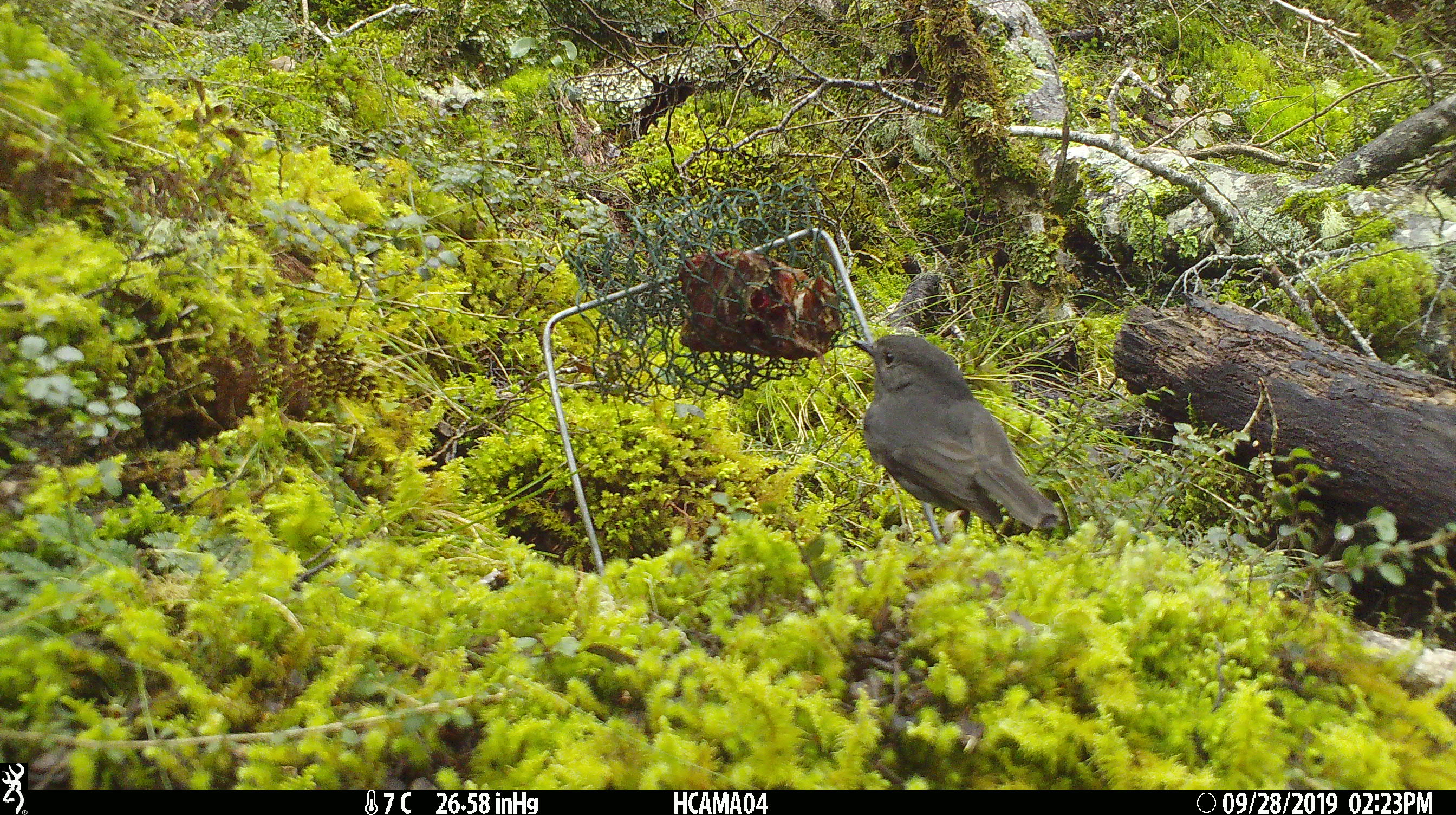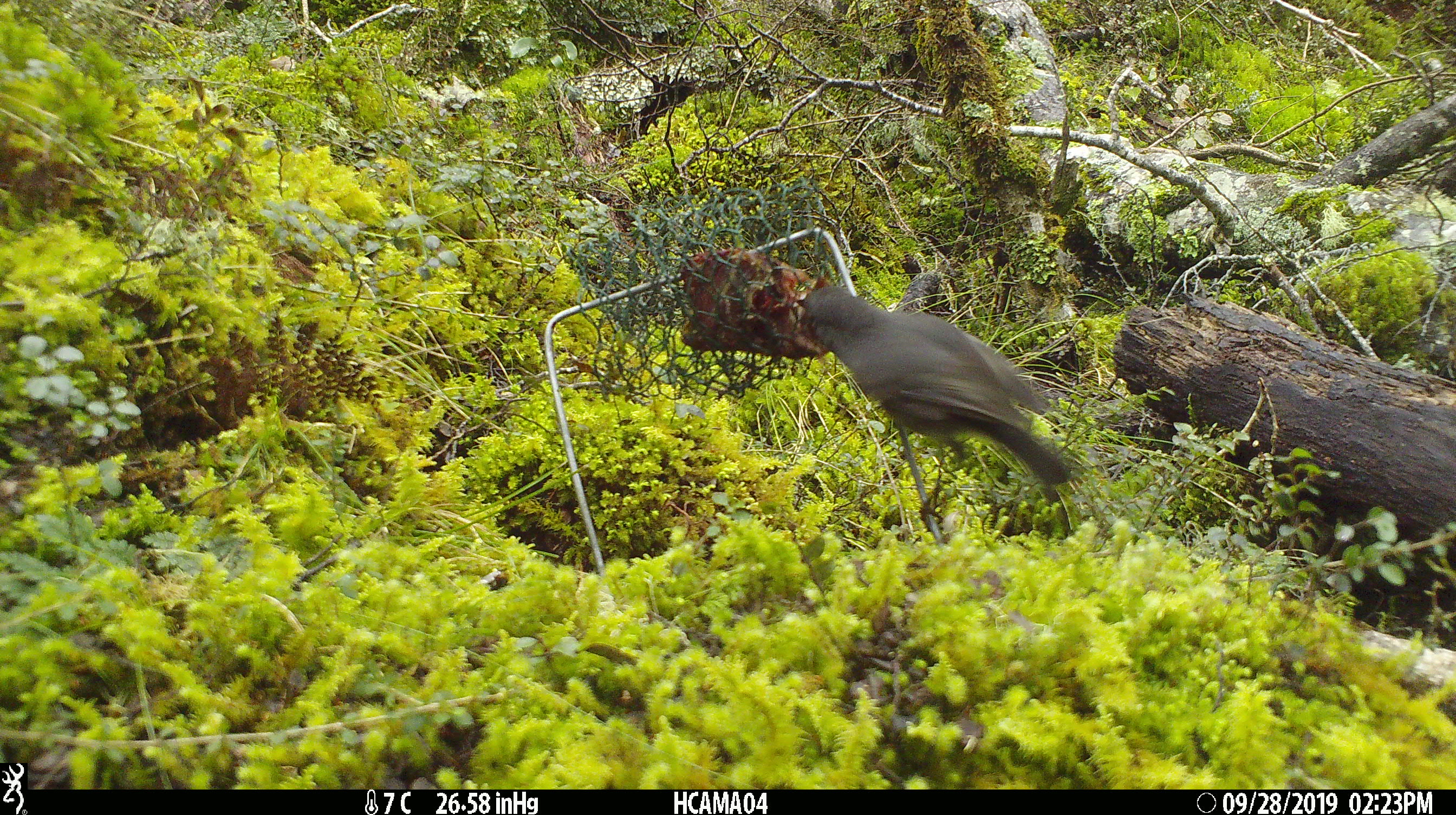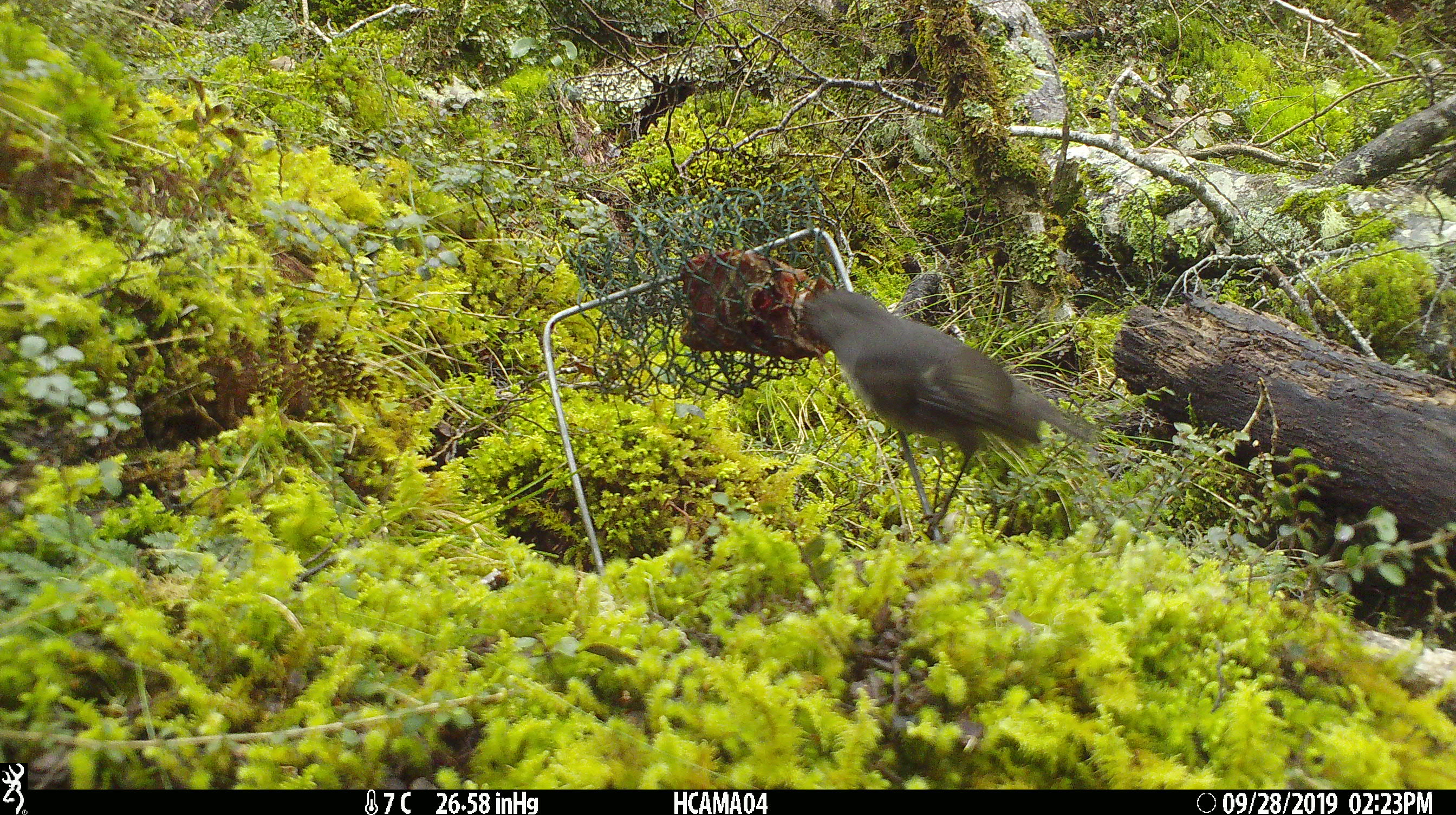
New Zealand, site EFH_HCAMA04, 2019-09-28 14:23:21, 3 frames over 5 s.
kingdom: Animalia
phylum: Chordata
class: Aves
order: Passeriformes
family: Petroicidae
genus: Petroica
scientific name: Petroica australis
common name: new zealand robin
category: robin